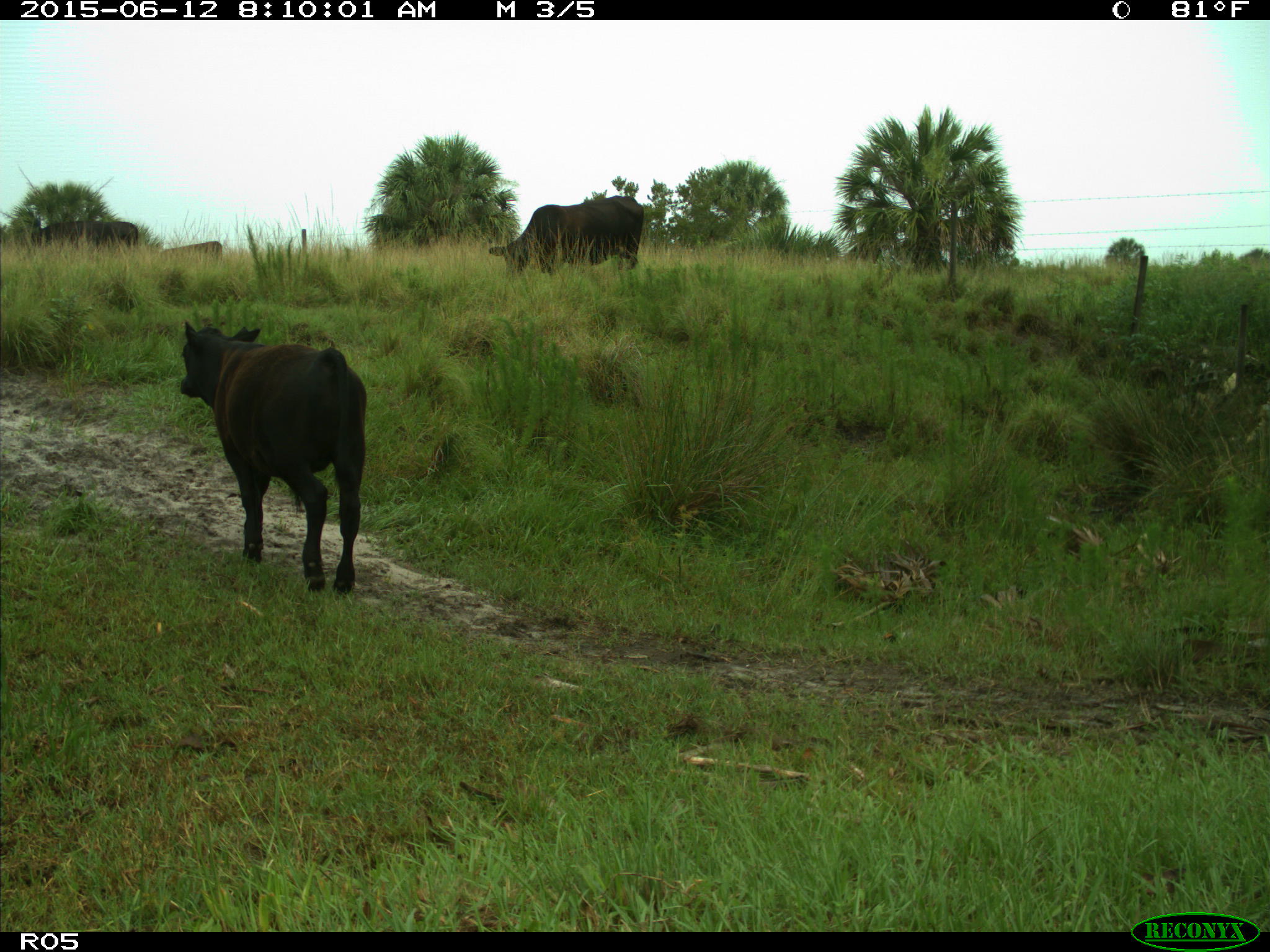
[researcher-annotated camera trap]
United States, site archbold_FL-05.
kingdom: Animalia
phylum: Chordata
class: Mammalia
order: Artiodactyla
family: Bovidae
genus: Bos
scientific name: Bos taurus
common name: domestic cow